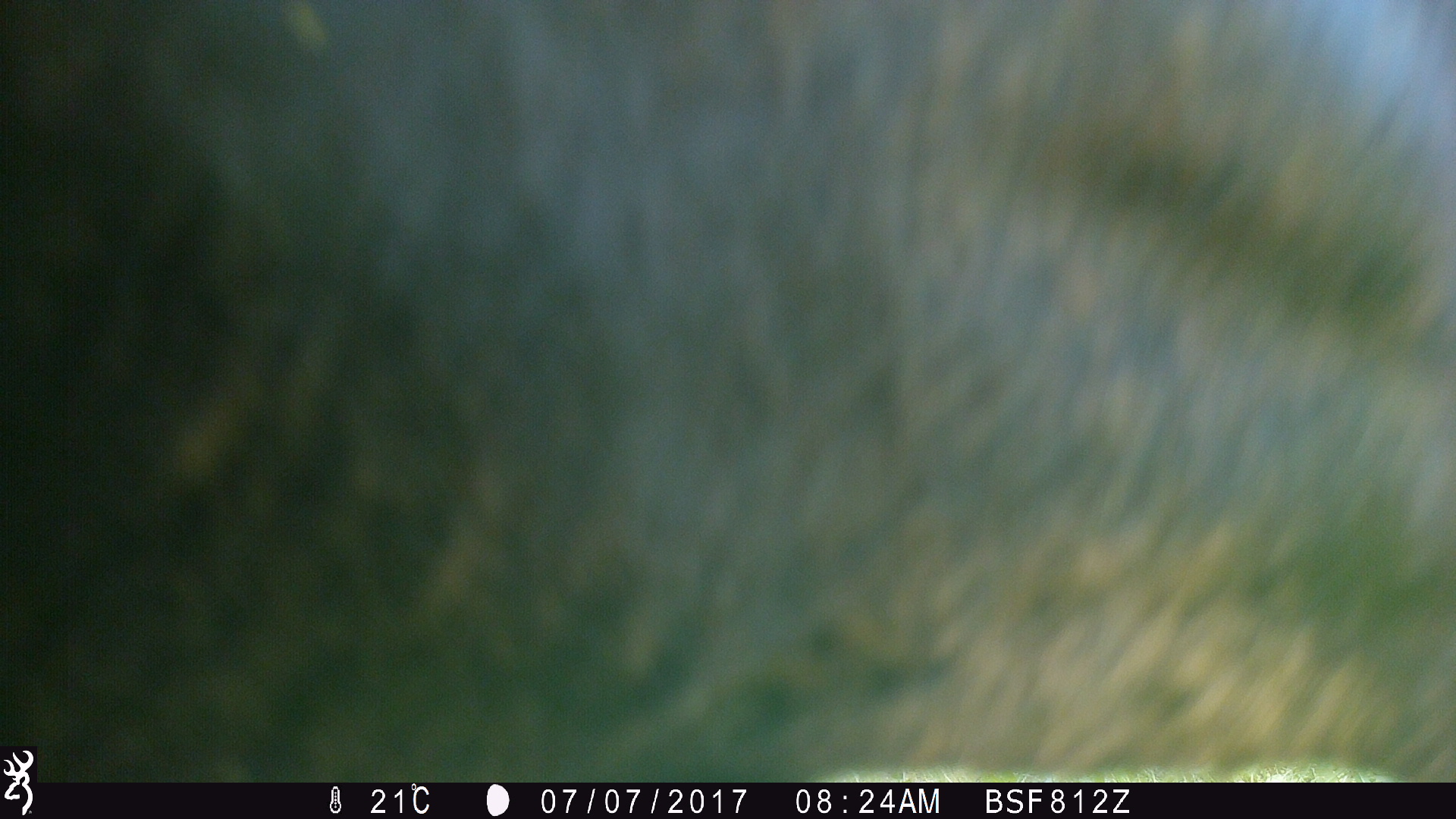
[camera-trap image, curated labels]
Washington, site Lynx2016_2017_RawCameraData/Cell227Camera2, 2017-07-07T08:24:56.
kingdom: Animalia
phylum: Chordata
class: Mammalia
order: Artiodactyla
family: Bovidae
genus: Bos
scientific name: Bos taurus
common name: domestic cattle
Domestic cattle (Bos taurus). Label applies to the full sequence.